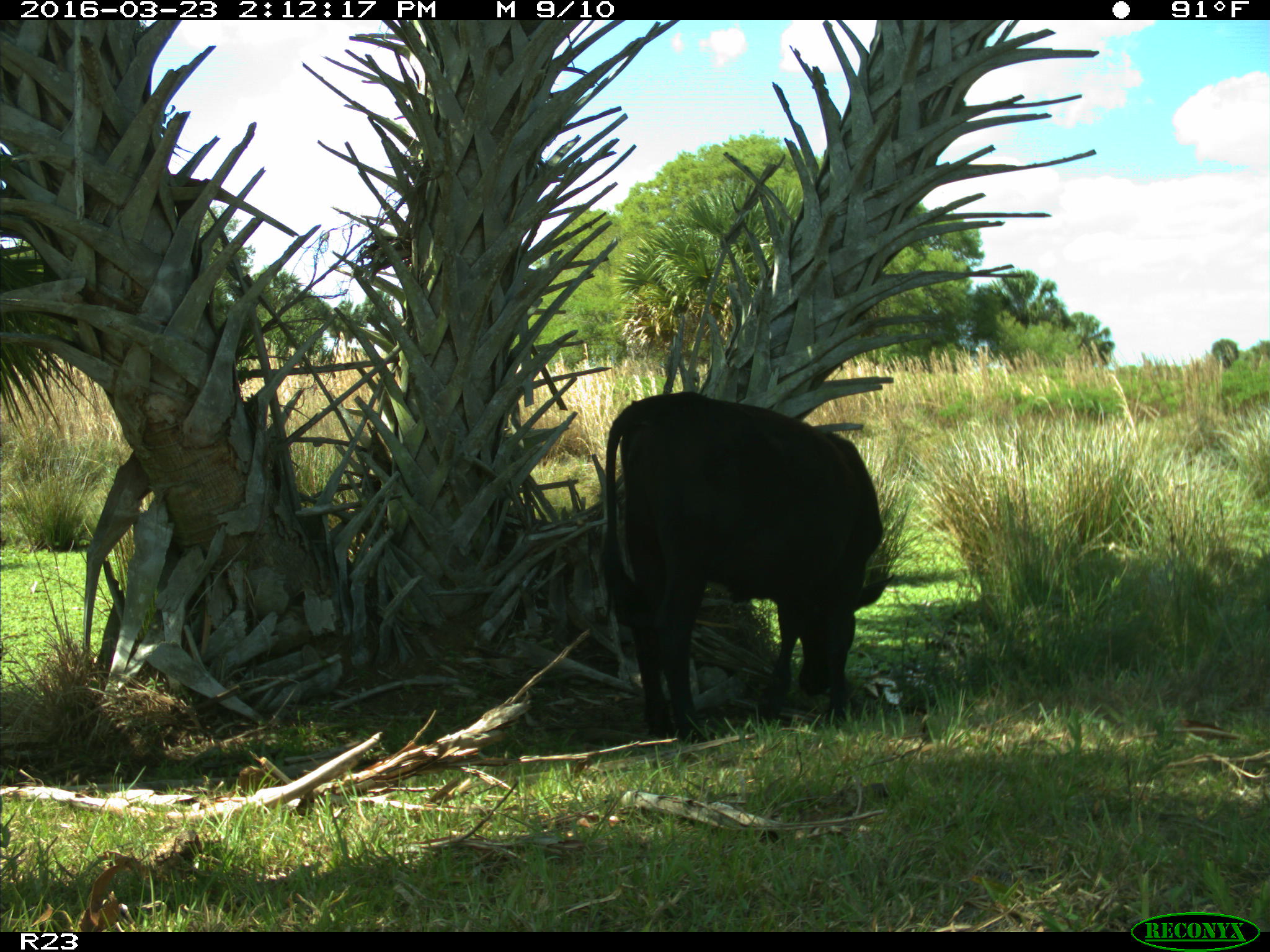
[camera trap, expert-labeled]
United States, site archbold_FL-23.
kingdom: Animalia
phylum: Chordata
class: Mammalia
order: Artiodactyla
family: Bovidae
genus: Bos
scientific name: Bos taurus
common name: domestic cow